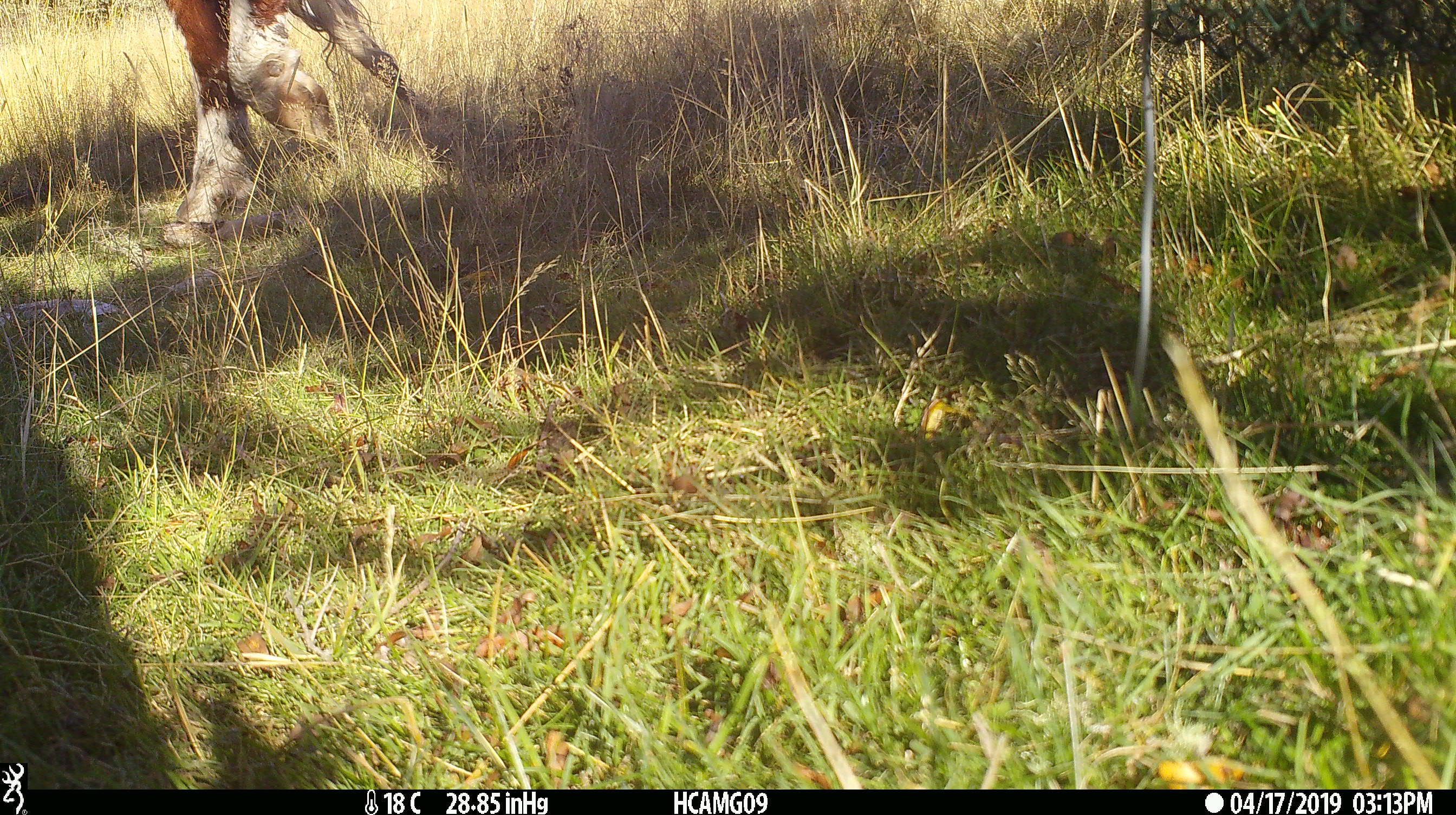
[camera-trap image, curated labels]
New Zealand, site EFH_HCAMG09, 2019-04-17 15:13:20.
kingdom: Animalia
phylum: Chordata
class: Mammalia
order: Artiodactyla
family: Bovidae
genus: Bos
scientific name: Bos taurus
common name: domestic cow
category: cow